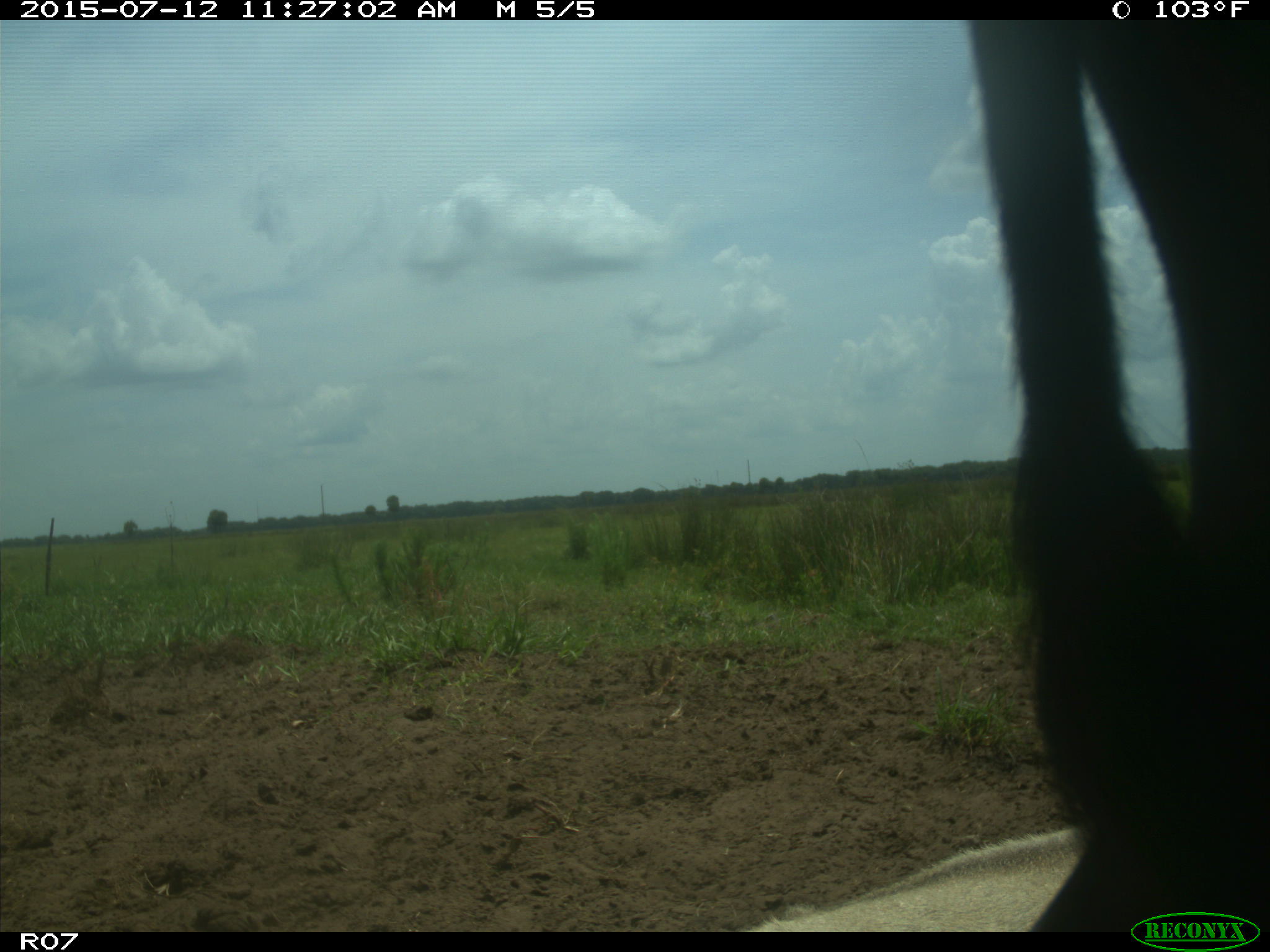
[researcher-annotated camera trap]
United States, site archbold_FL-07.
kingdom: Animalia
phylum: Chordata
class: Mammalia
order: Artiodactyla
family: Bovidae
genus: Bos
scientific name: Bos taurus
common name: domestic cow